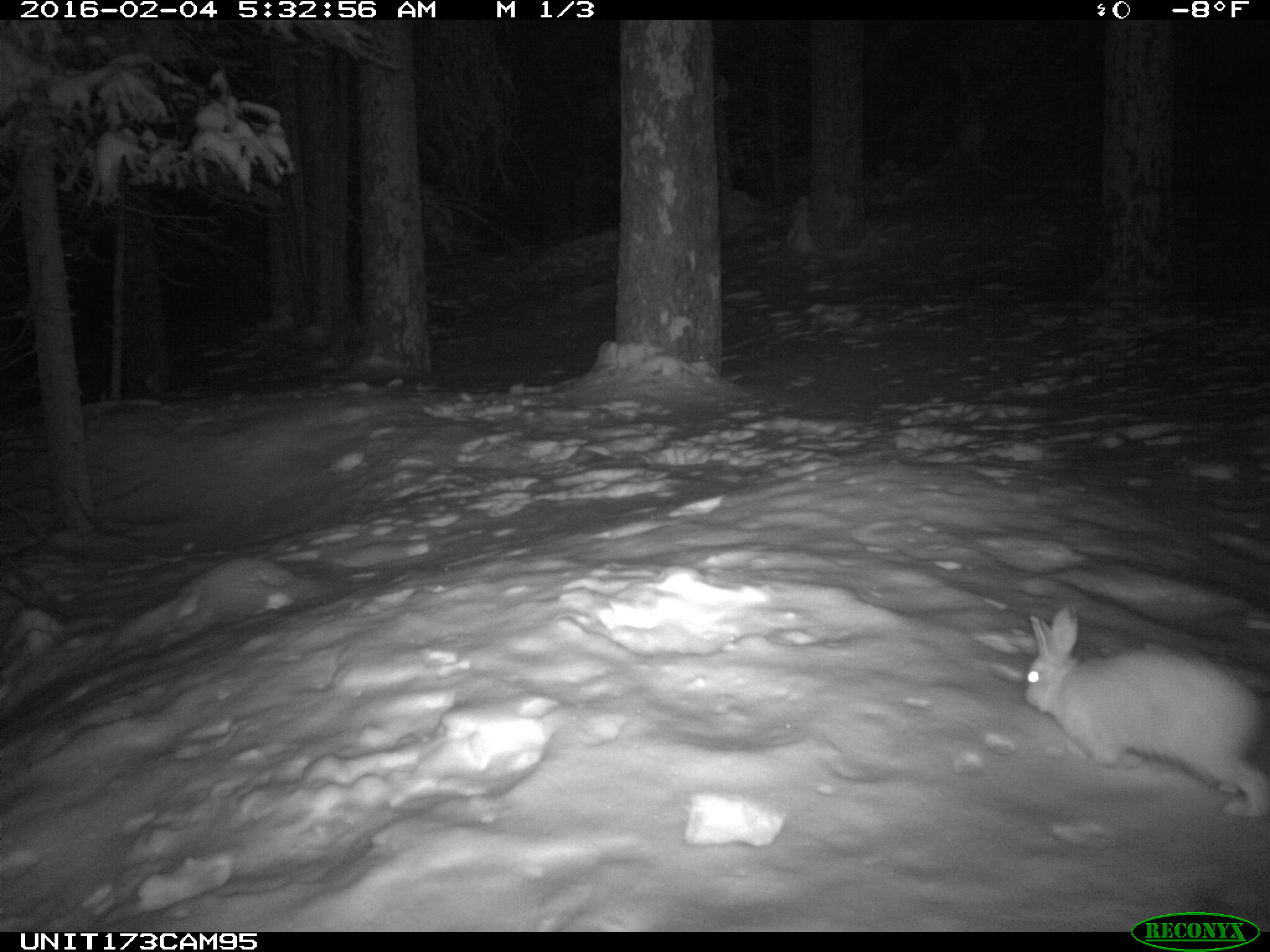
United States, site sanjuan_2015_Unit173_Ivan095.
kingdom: Animalia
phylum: Chordata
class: Mammalia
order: Lagomorpha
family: Leporidae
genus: Lepus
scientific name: Lepus americanus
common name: snowshoe hare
Lepus americanus (snowshoe hare).